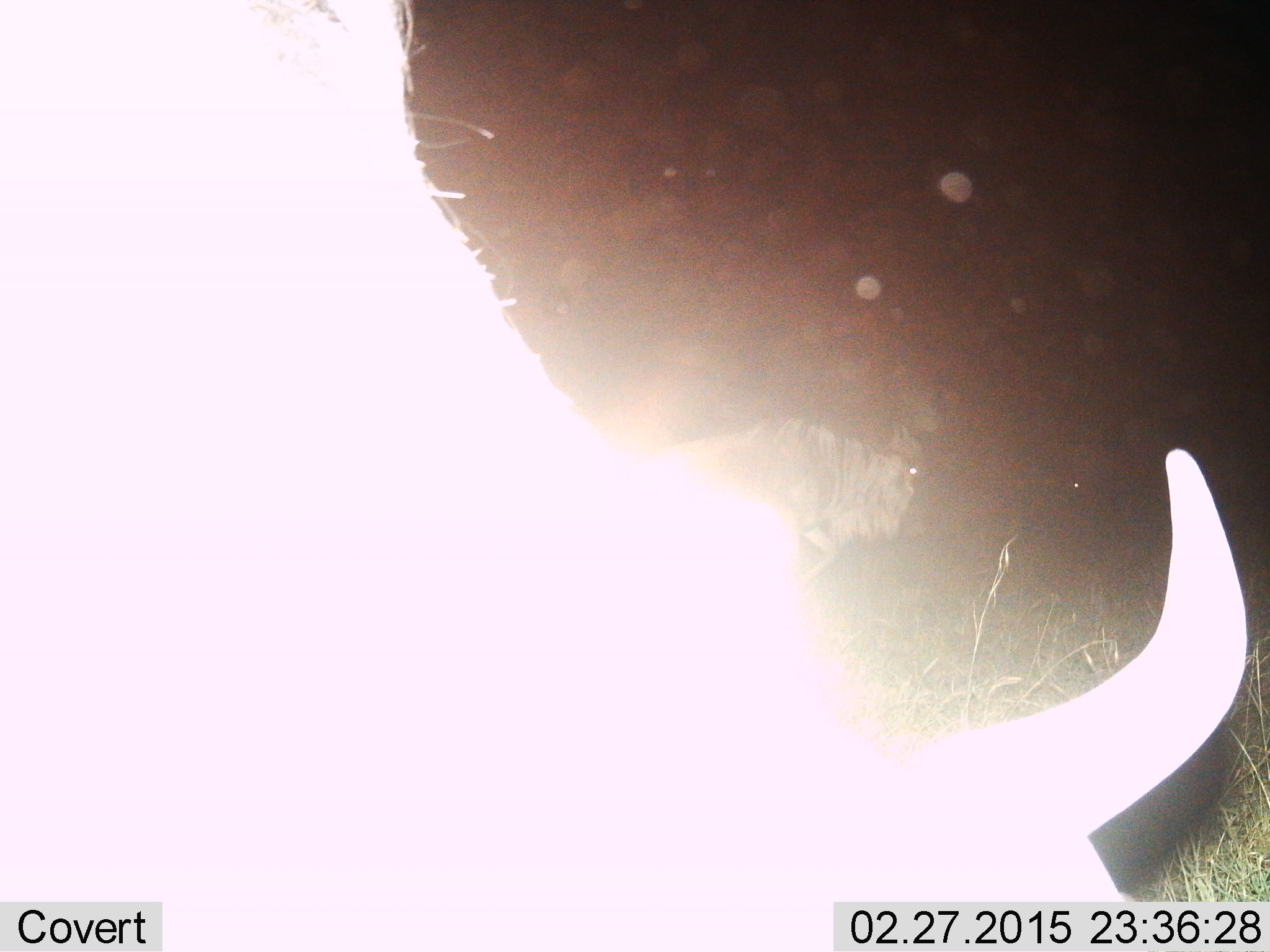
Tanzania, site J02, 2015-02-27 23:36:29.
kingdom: Animalia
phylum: Chordata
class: Mammalia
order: Artiodactyla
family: Bovidae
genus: Connochaetes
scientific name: Connochaetes taurinus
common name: blue wildebeest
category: wildebeest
Wildebeest (blue wildebeest) (Connochaetes taurinus), count 2. Behavior (volunteer vote fractions): standing 60%, resting 0%, moving 30%, interacting 0%. Young present (vote fraction): 0%. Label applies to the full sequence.